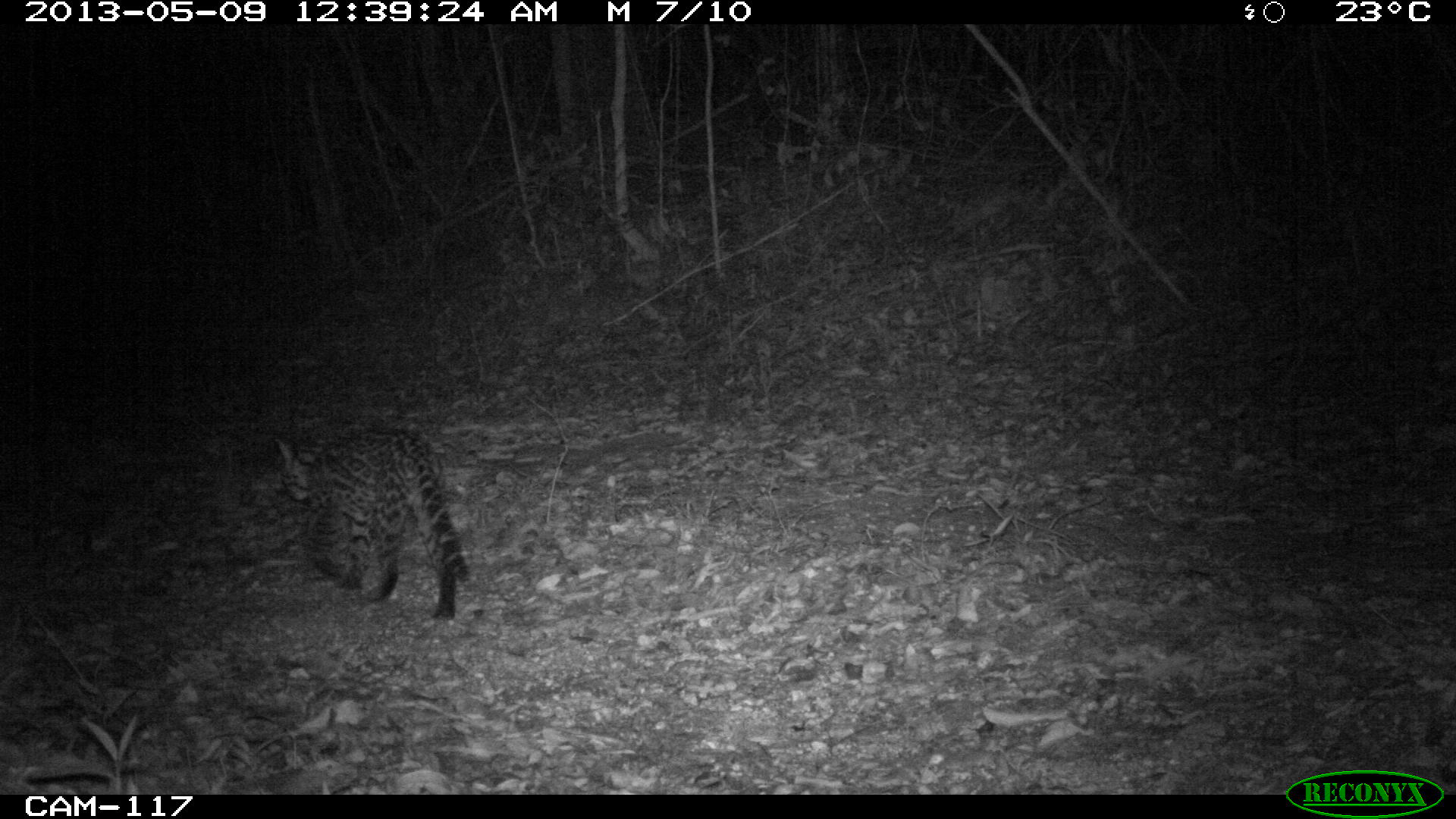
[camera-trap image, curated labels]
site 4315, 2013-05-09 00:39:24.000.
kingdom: Animalia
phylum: Chordata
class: Mammalia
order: Carnivora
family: Felidae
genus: Leopardus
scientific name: Leopardus pardalis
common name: ocelot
Leopardus pardalis (ocelot), count 1.